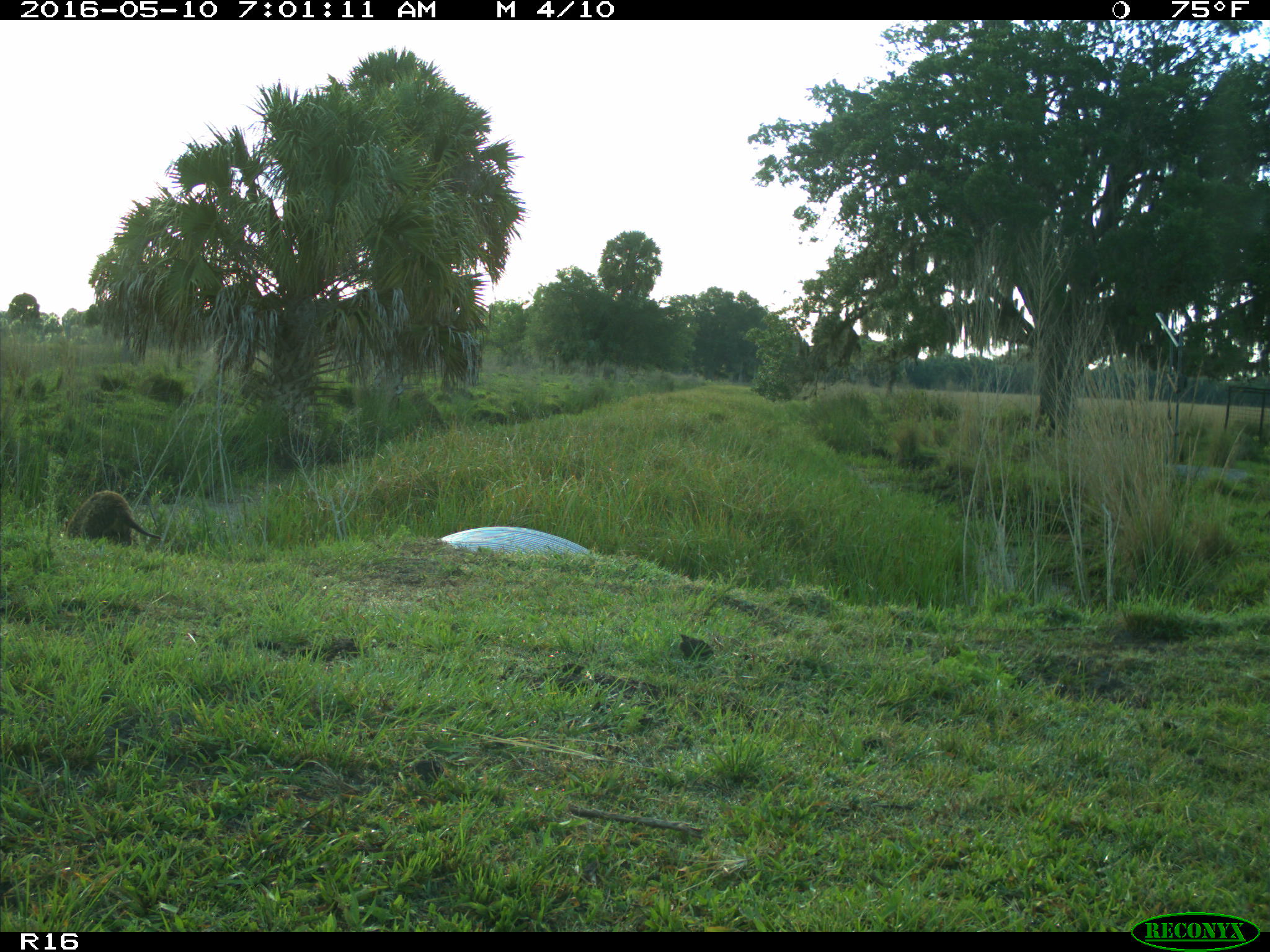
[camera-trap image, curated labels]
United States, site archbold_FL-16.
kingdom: Animalia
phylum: Chordata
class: Mammalia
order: Carnivora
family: Procyonidae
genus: Procyon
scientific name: Procyon lotor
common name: common raccoon